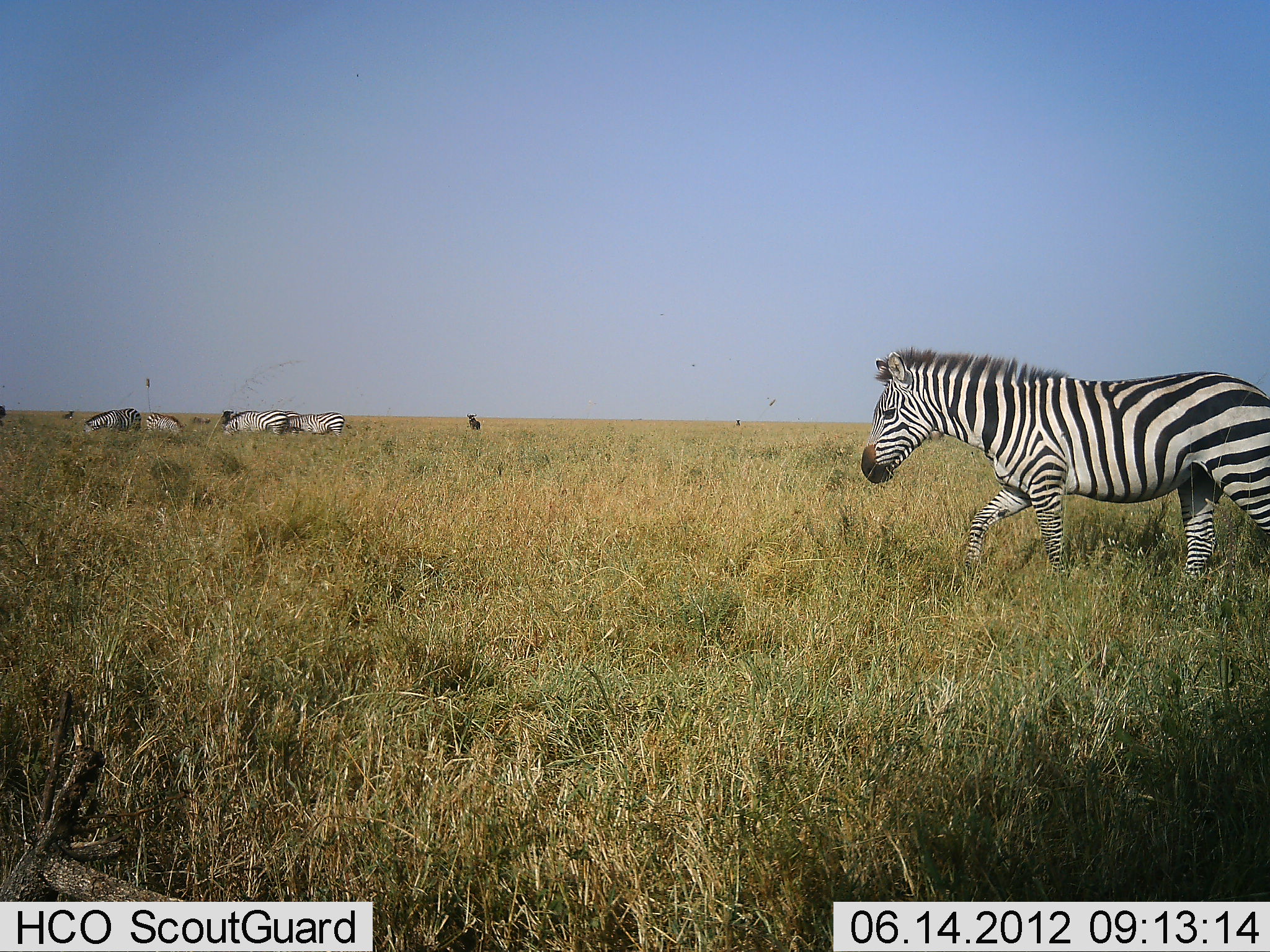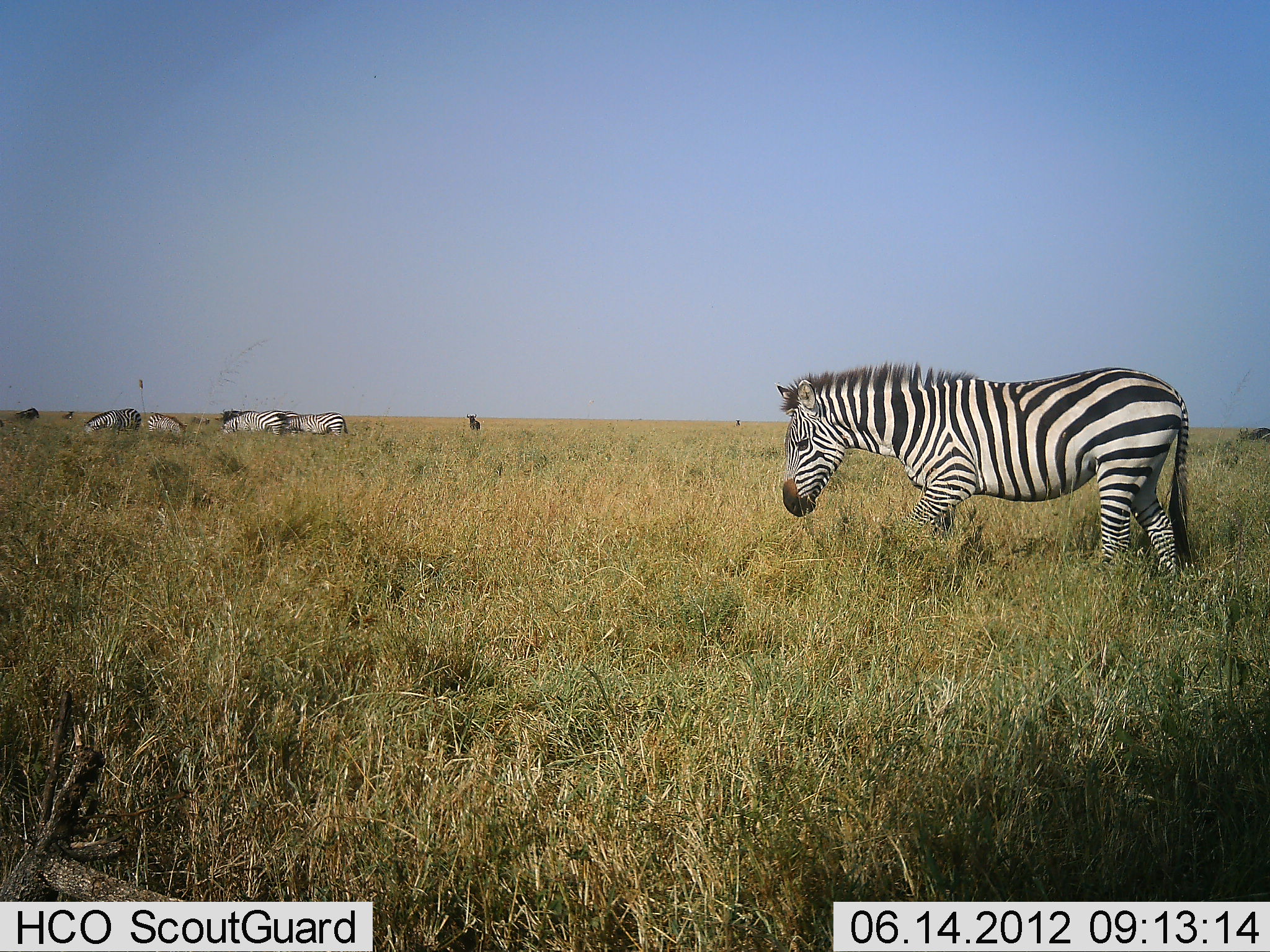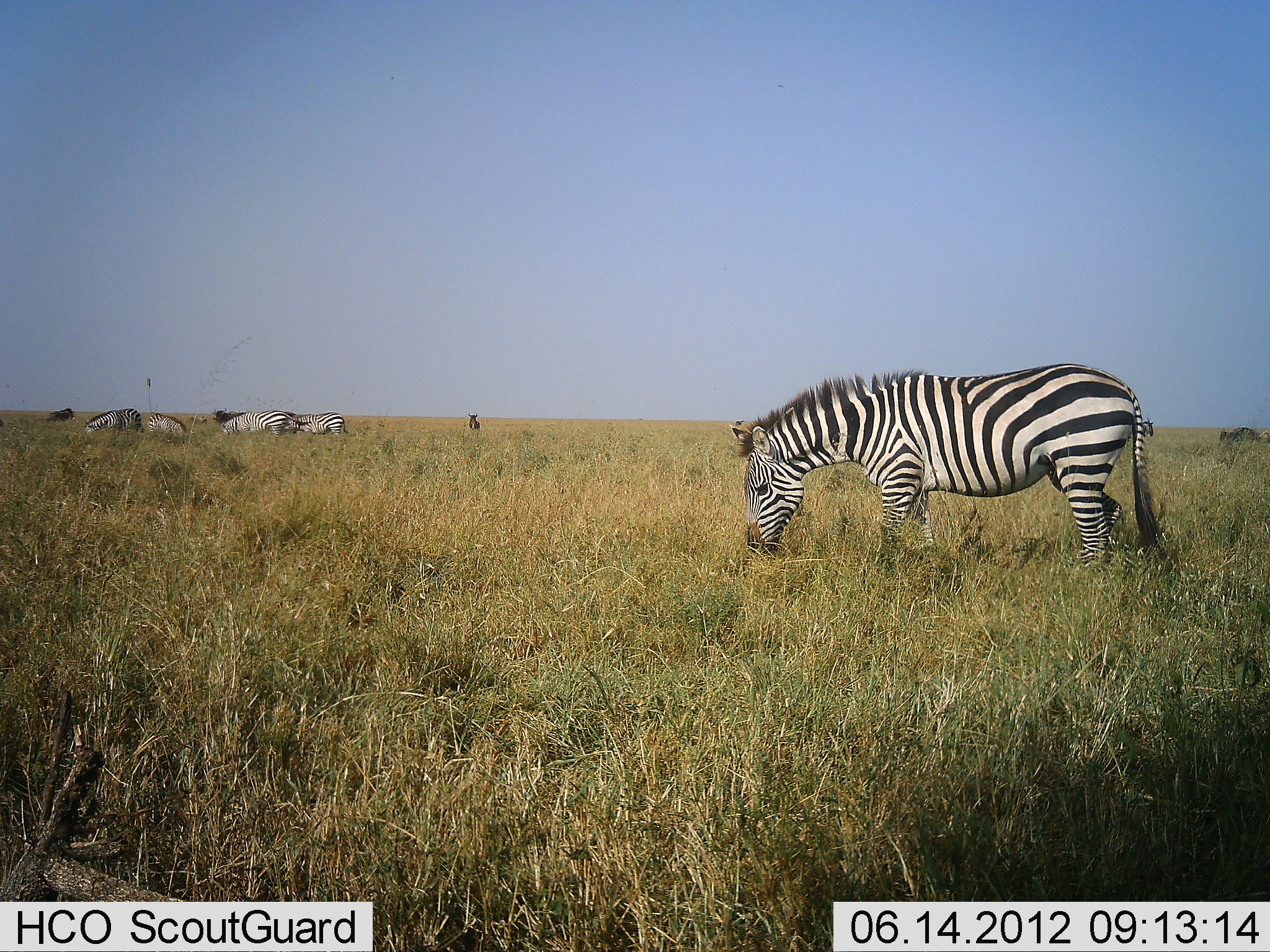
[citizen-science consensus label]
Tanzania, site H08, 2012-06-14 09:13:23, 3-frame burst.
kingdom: Animalia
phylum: Chordata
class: Mammalia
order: Perissodactyla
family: Equidae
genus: Equus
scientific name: Equus quagga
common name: plains zebra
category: zebra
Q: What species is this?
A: Zebra (plains zebra) (Equus quagga).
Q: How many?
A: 6.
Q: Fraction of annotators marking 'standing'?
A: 38%.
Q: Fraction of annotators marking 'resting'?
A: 0%.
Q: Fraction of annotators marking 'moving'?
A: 69%.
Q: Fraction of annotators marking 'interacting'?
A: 0%.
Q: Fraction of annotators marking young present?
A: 0%.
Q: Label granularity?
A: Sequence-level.